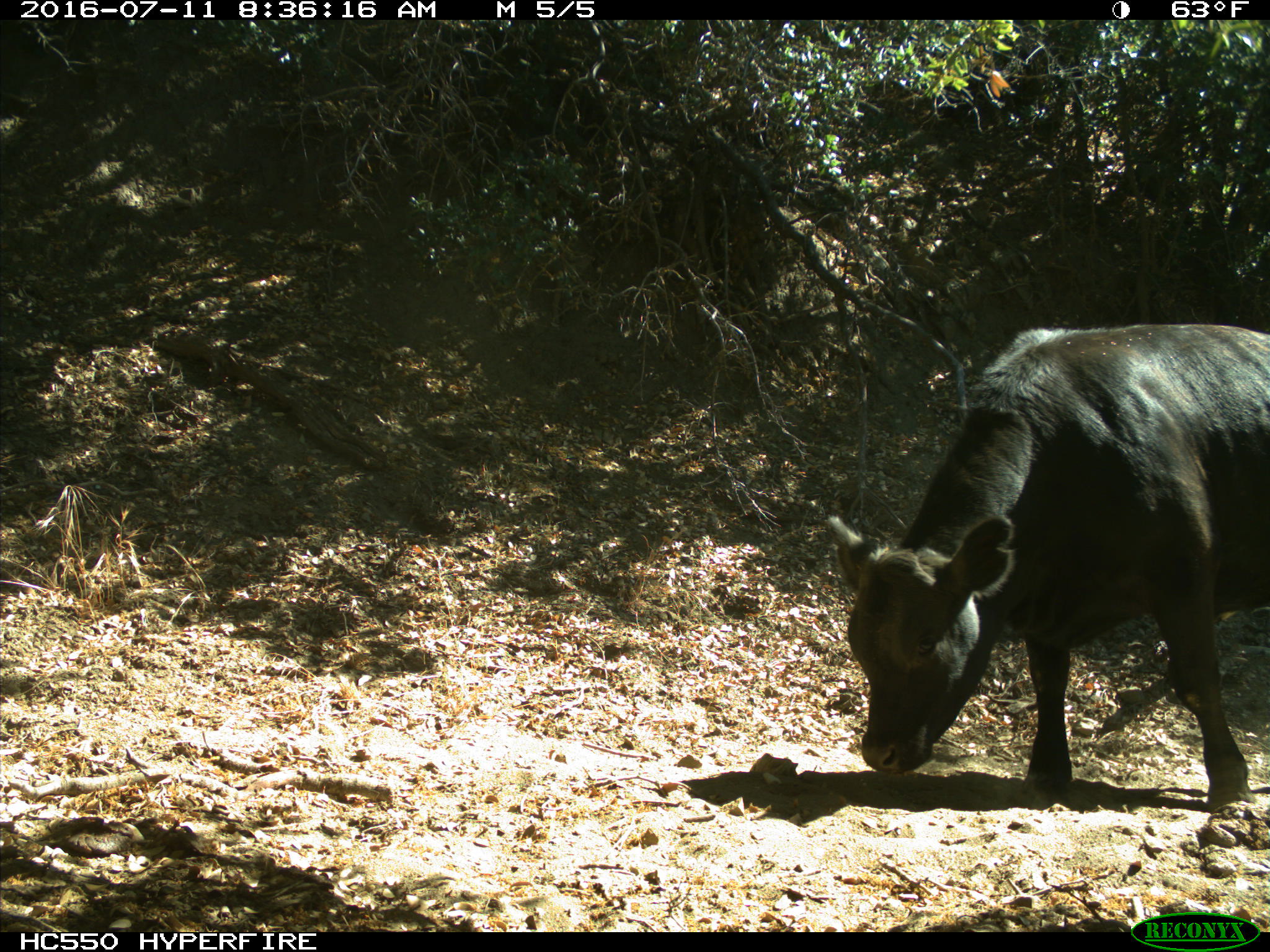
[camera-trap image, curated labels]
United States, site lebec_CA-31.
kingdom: Animalia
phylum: Chordata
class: Mammalia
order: Artiodactyla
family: Bovidae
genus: Bos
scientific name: Bos taurus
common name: domestic cow